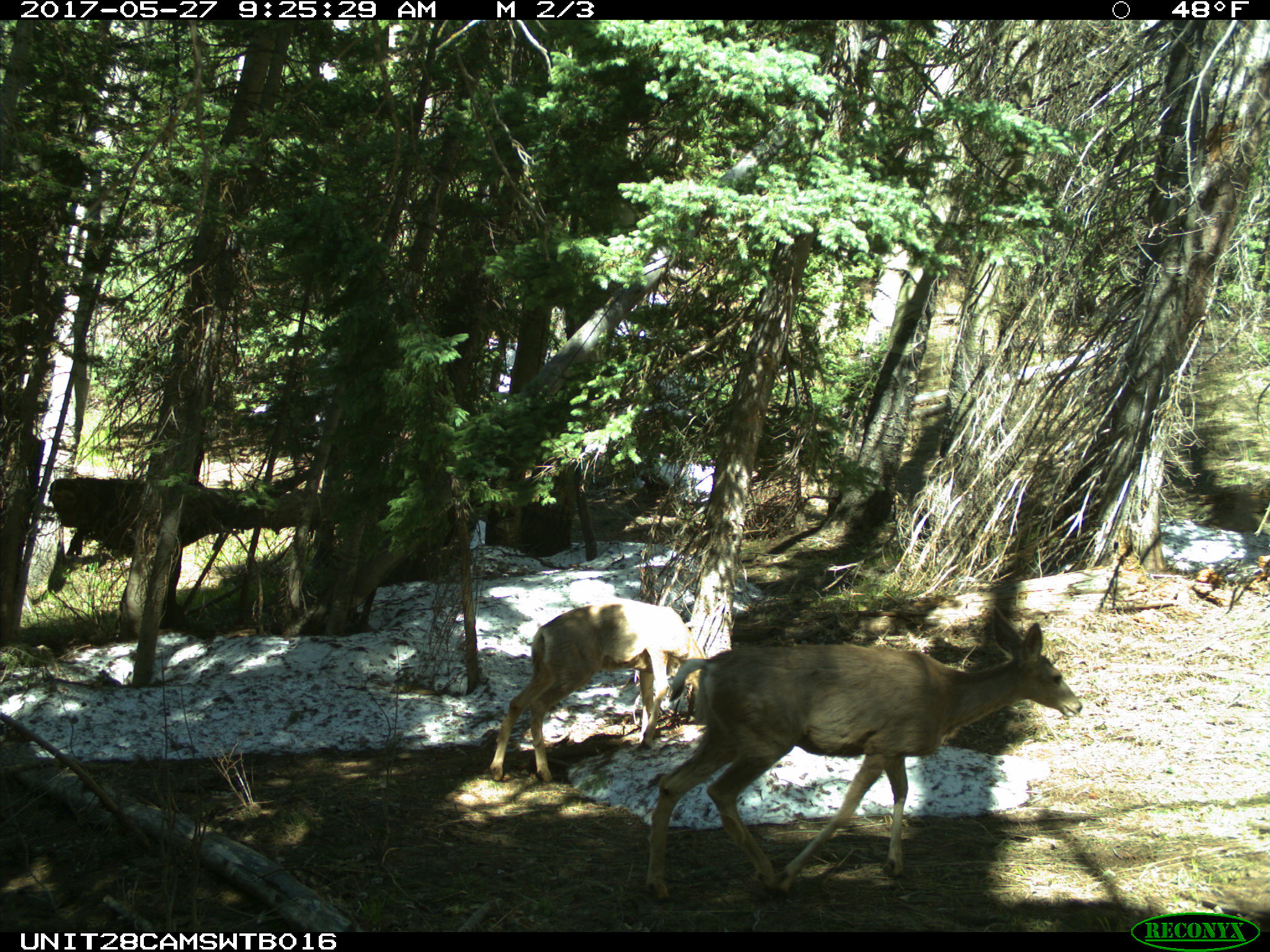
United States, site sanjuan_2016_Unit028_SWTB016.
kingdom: Animalia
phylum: Chordata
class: Mammalia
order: Artiodactyla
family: Cervidae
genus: Odocoileus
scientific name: Odocoileus hemionus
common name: mule deer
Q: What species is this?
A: Odocoileus hemionus (mule deer).